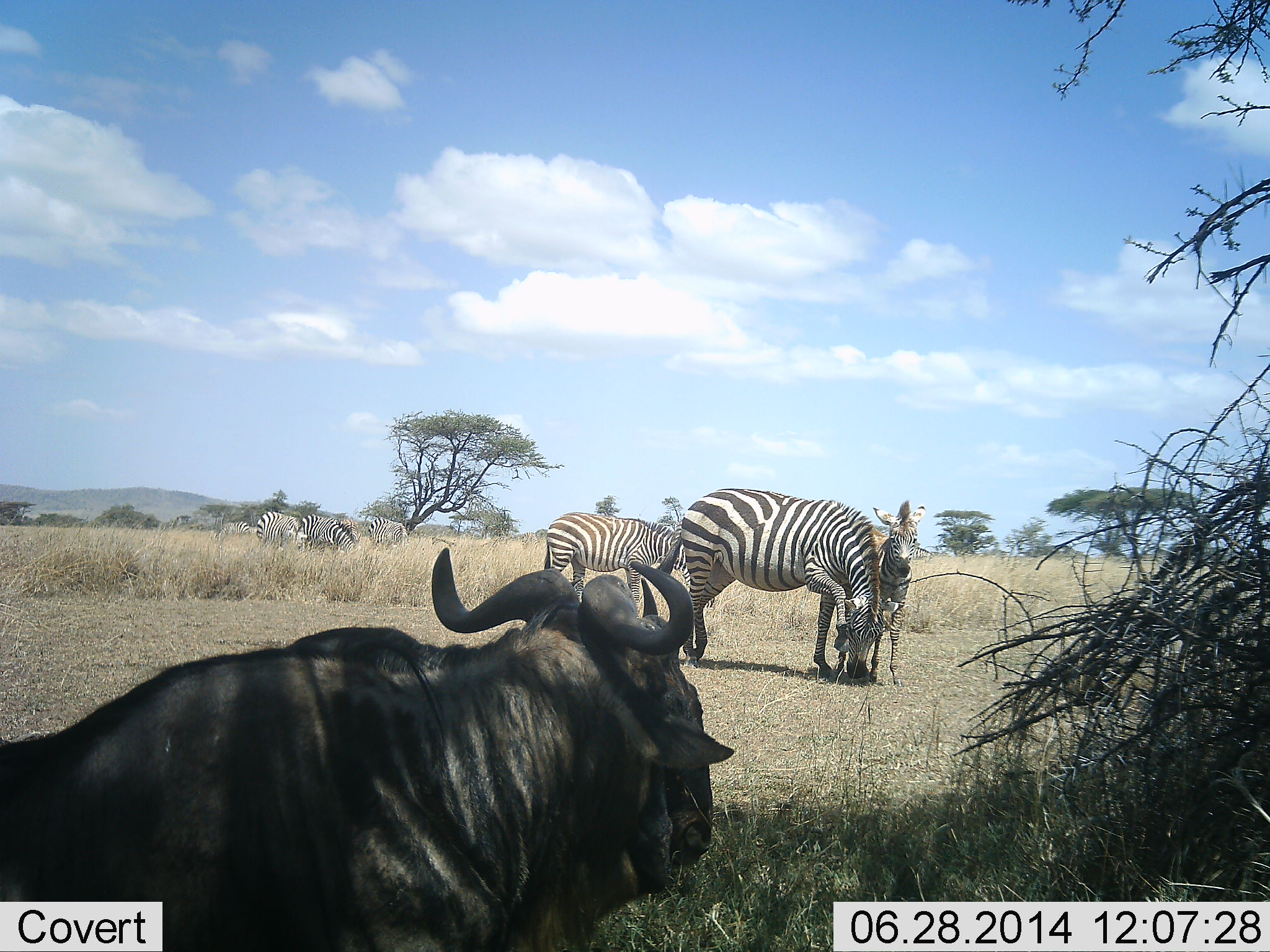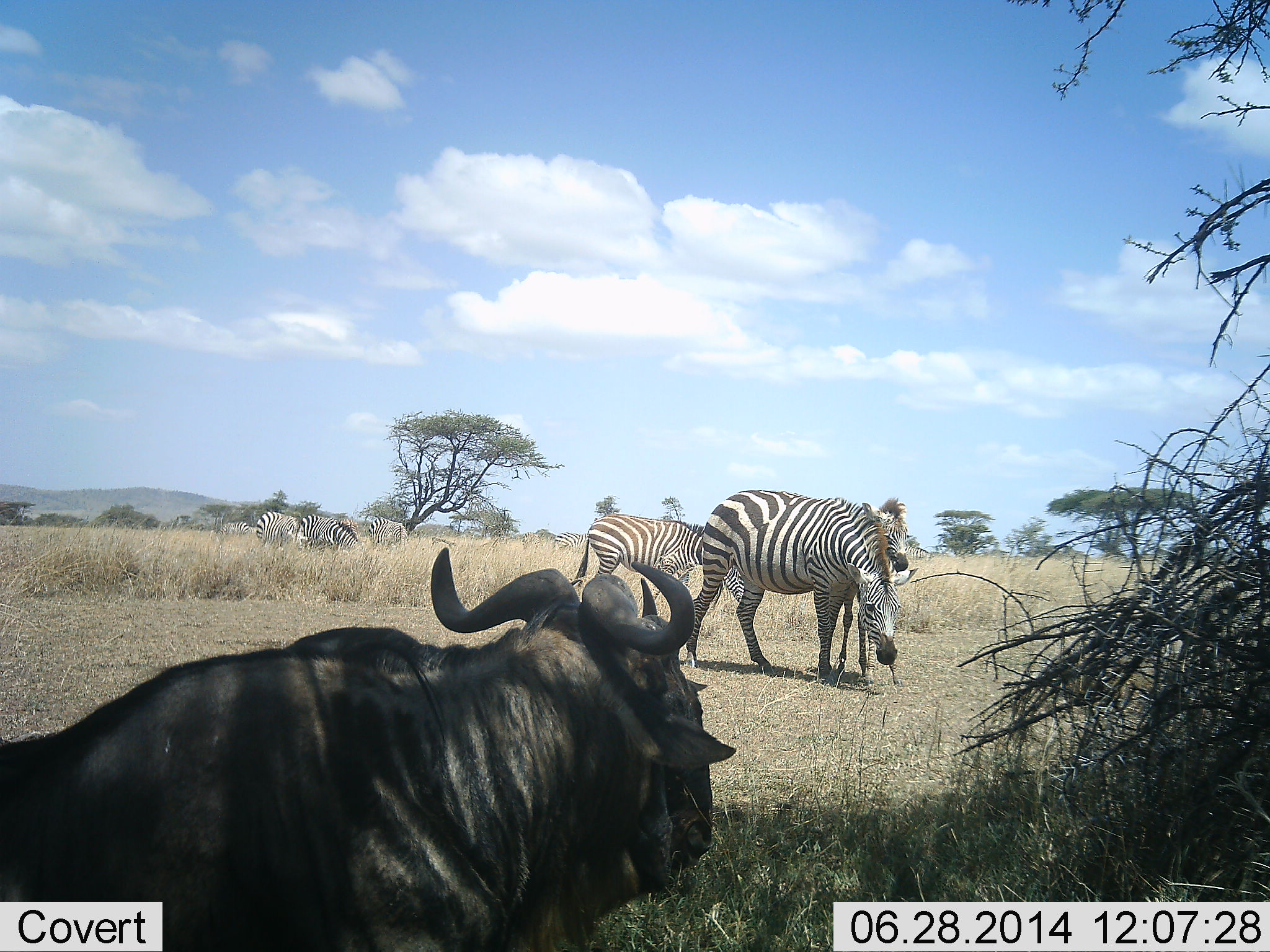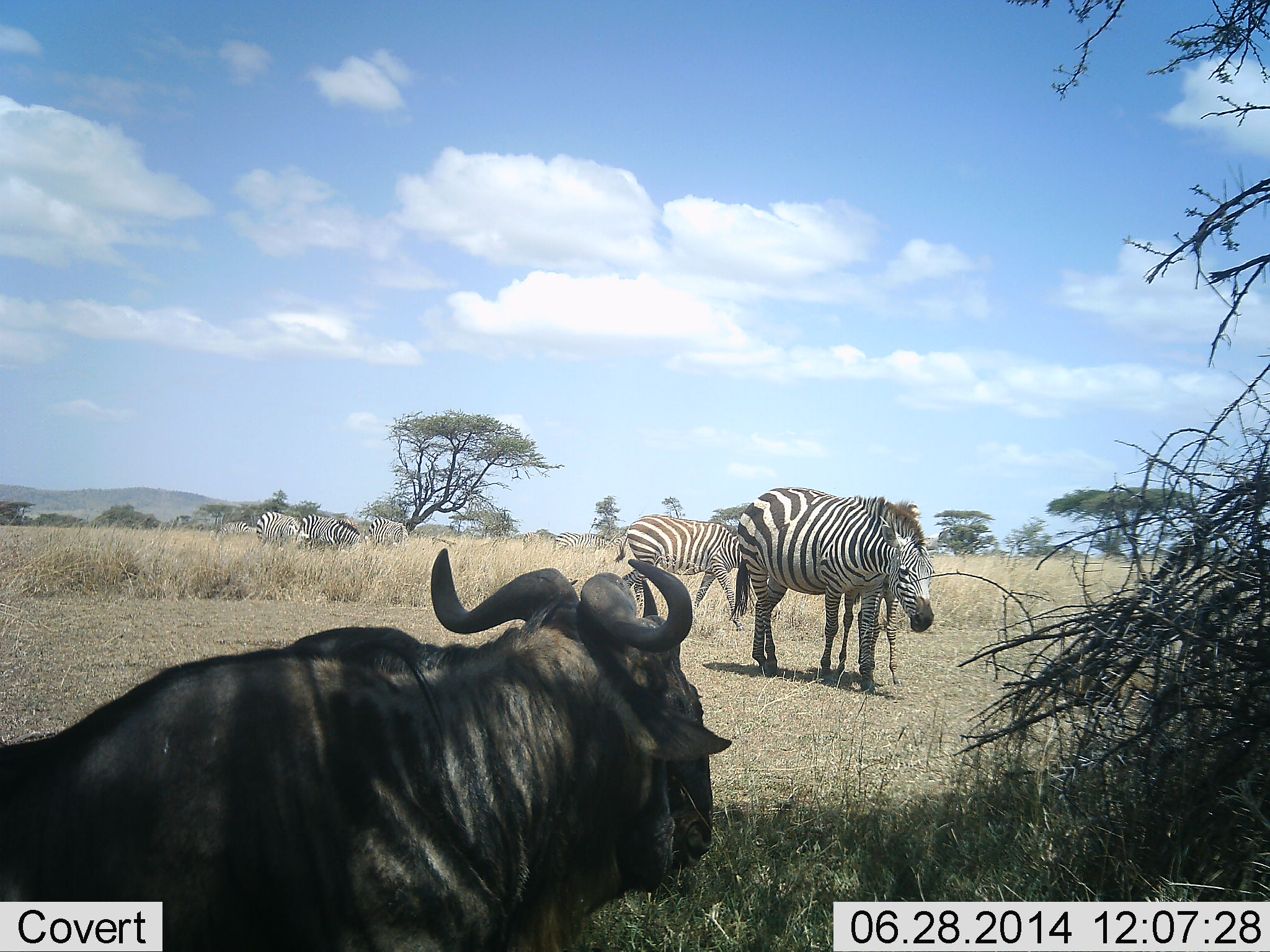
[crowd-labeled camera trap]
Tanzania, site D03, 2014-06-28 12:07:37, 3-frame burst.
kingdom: Animalia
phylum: Chordata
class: Mammalia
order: Artiodactyla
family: Bovidae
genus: Connochaetes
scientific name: Connochaetes taurinus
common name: blue wildebeest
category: wildebeest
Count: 1.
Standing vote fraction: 31%.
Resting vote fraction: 69%.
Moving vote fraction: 0%.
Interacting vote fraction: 8%.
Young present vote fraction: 0%.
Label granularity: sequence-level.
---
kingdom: Animalia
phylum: Chordata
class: Mammalia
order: Perissodactyla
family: Equidae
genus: Equus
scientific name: Equus quagga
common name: plains zebra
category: zebra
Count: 6.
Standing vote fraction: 43%.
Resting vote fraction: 0%.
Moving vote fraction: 64%.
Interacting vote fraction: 7%.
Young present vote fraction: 64%.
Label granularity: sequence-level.